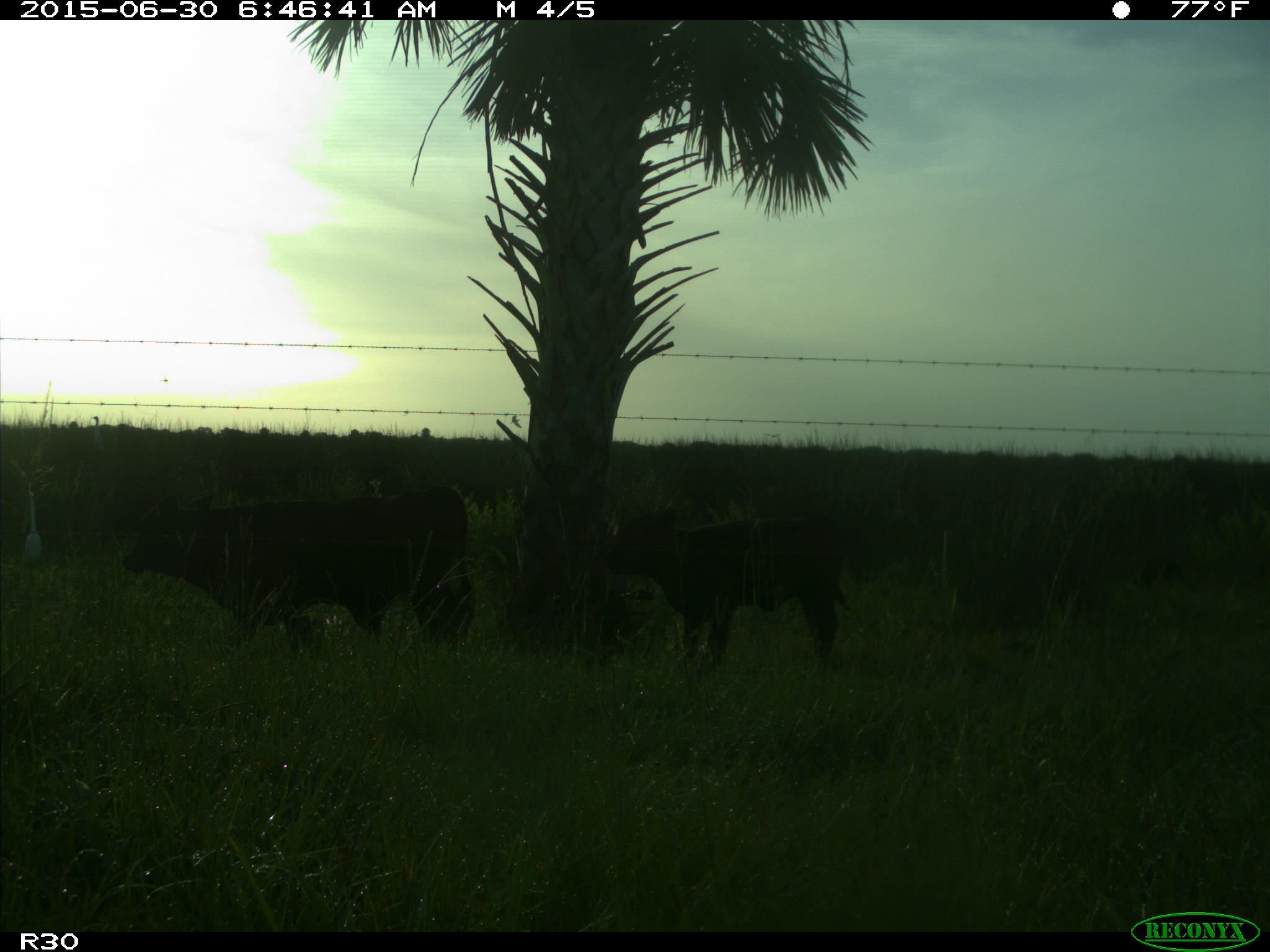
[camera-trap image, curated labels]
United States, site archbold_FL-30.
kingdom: Animalia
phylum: Chordata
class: Mammalia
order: Artiodactyla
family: Bovidae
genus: Bos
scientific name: Bos taurus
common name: domestic cow